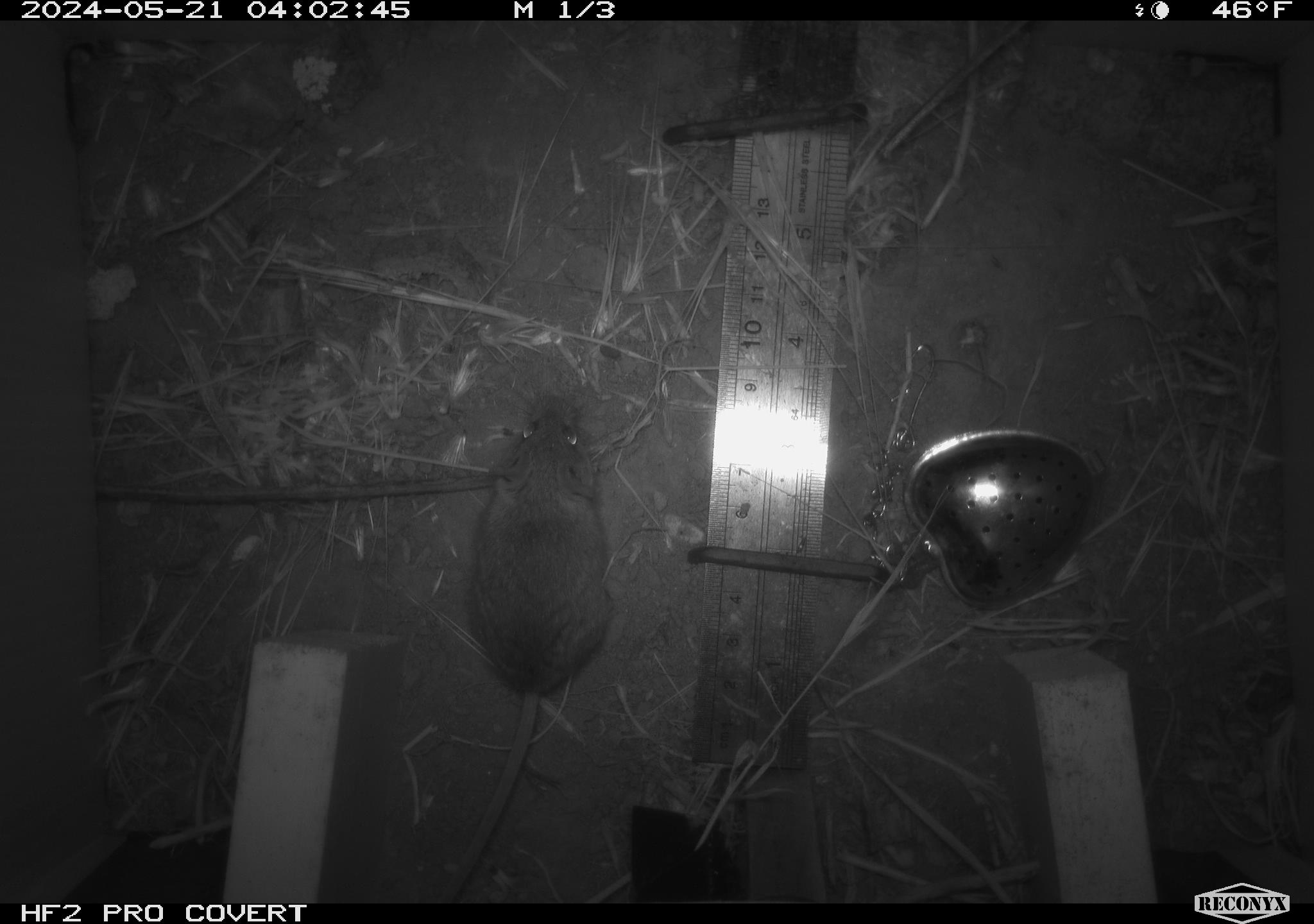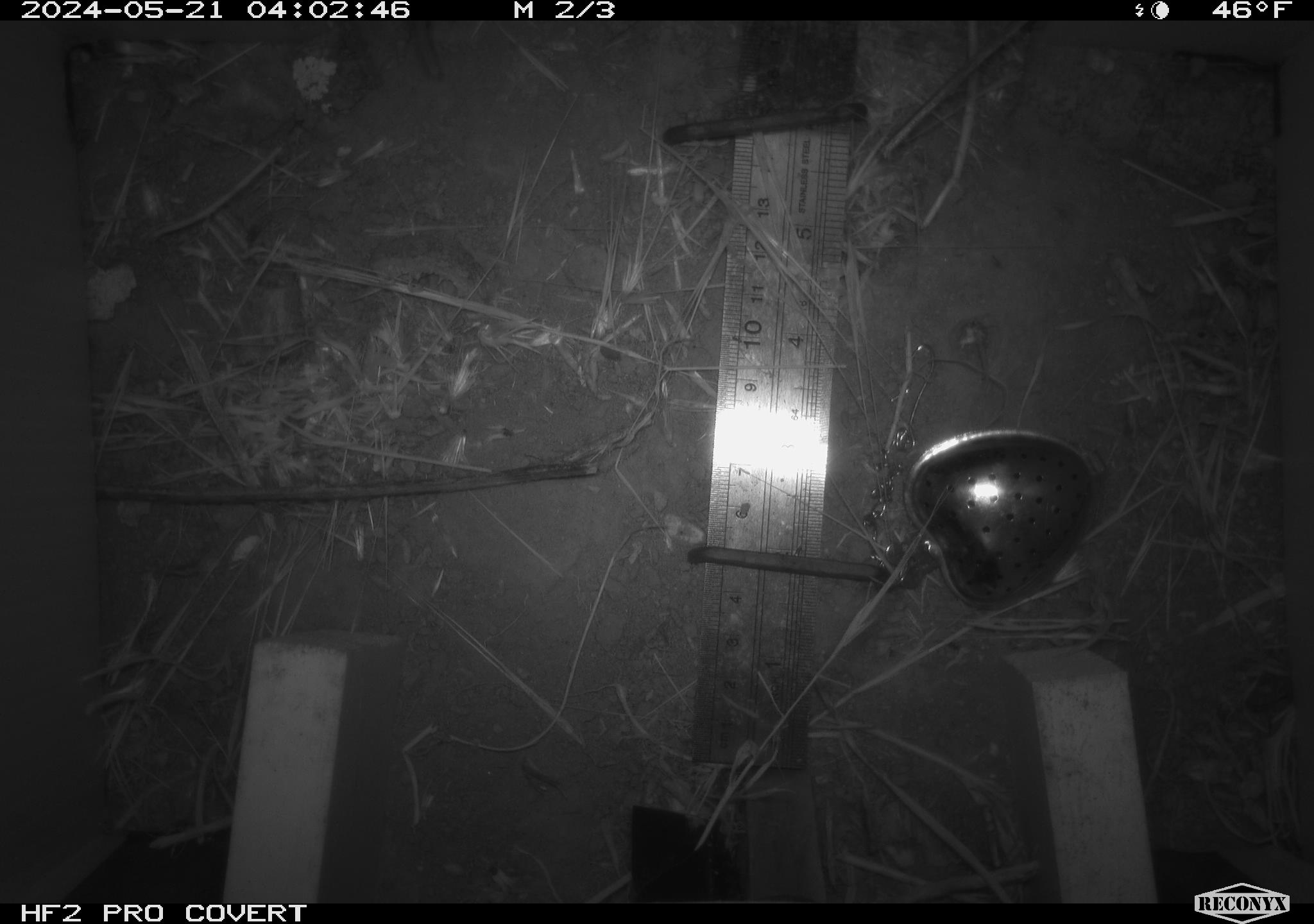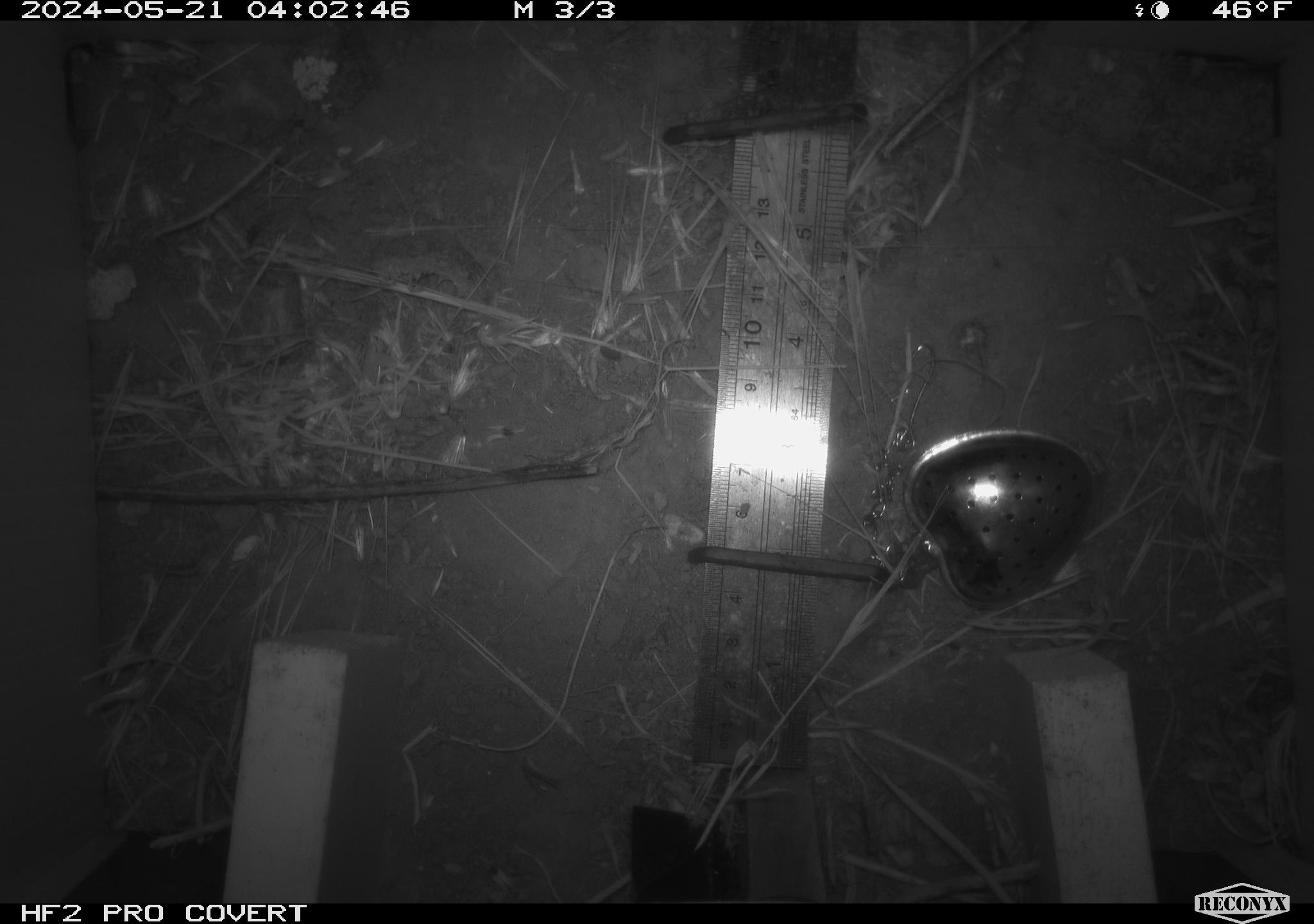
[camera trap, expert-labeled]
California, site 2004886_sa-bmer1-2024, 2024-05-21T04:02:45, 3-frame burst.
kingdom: Animalia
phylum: Chordata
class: Mammalia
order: Rodentia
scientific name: Rodentia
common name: mouse species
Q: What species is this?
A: Mouse species (Rodentia).